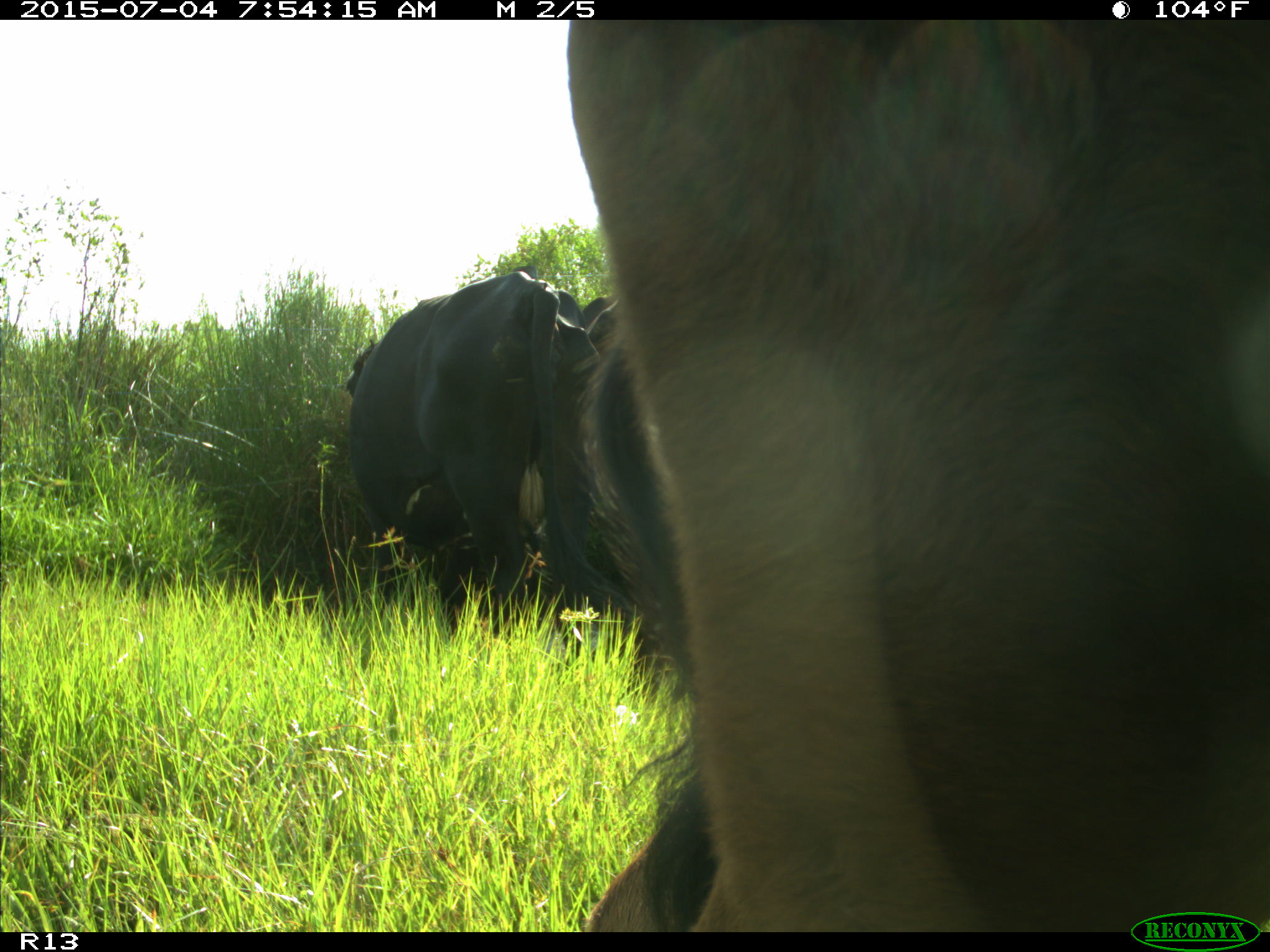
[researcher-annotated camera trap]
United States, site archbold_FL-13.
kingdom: Animalia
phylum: Chordata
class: Mammalia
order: Artiodactyla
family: Bovidae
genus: Bos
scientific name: Bos taurus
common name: domestic cow